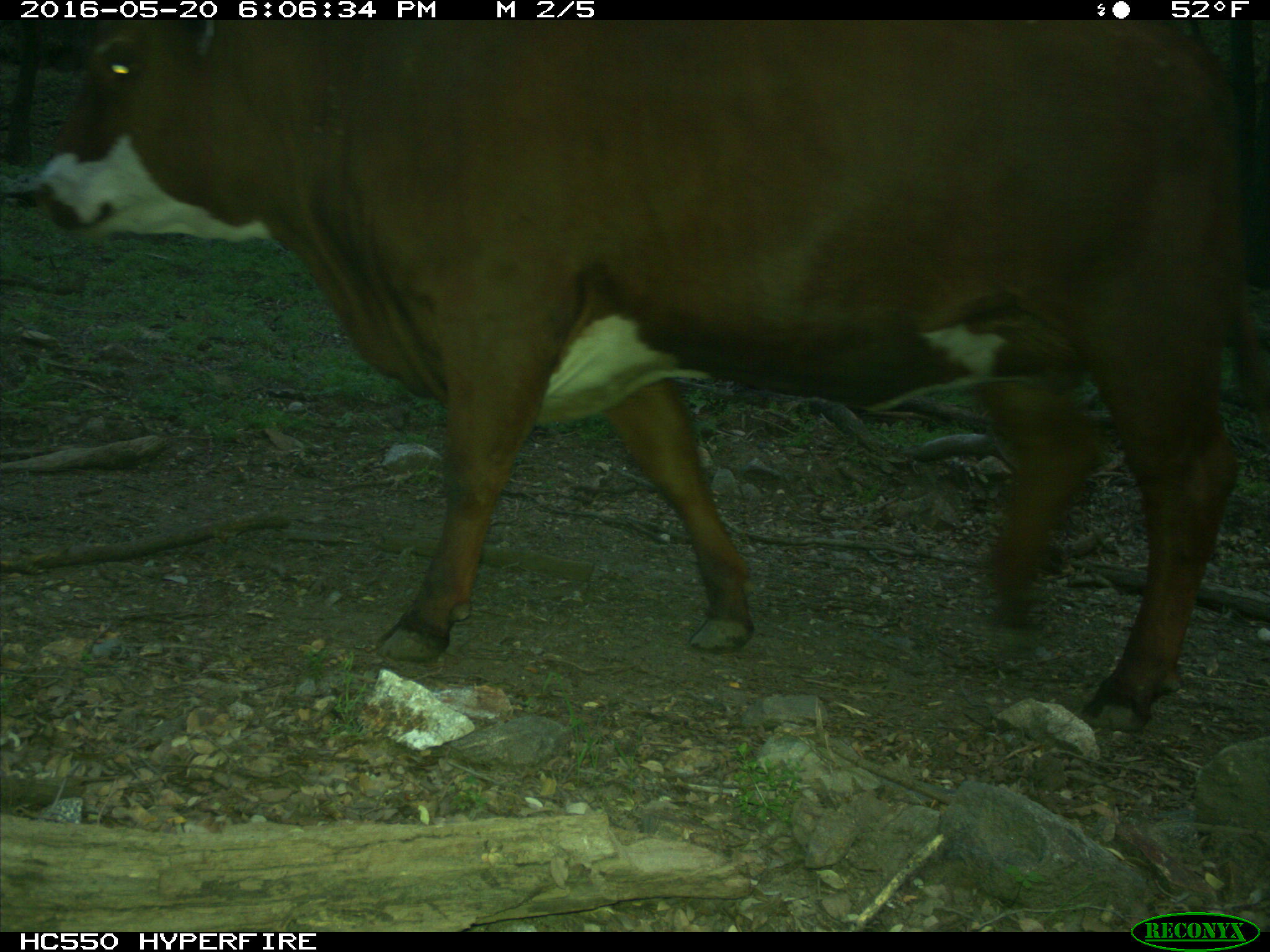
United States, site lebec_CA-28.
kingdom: Animalia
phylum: Chordata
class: Mammalia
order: Artiodactyla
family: Bovidae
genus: Bos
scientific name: Bos taurus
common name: domestic cow